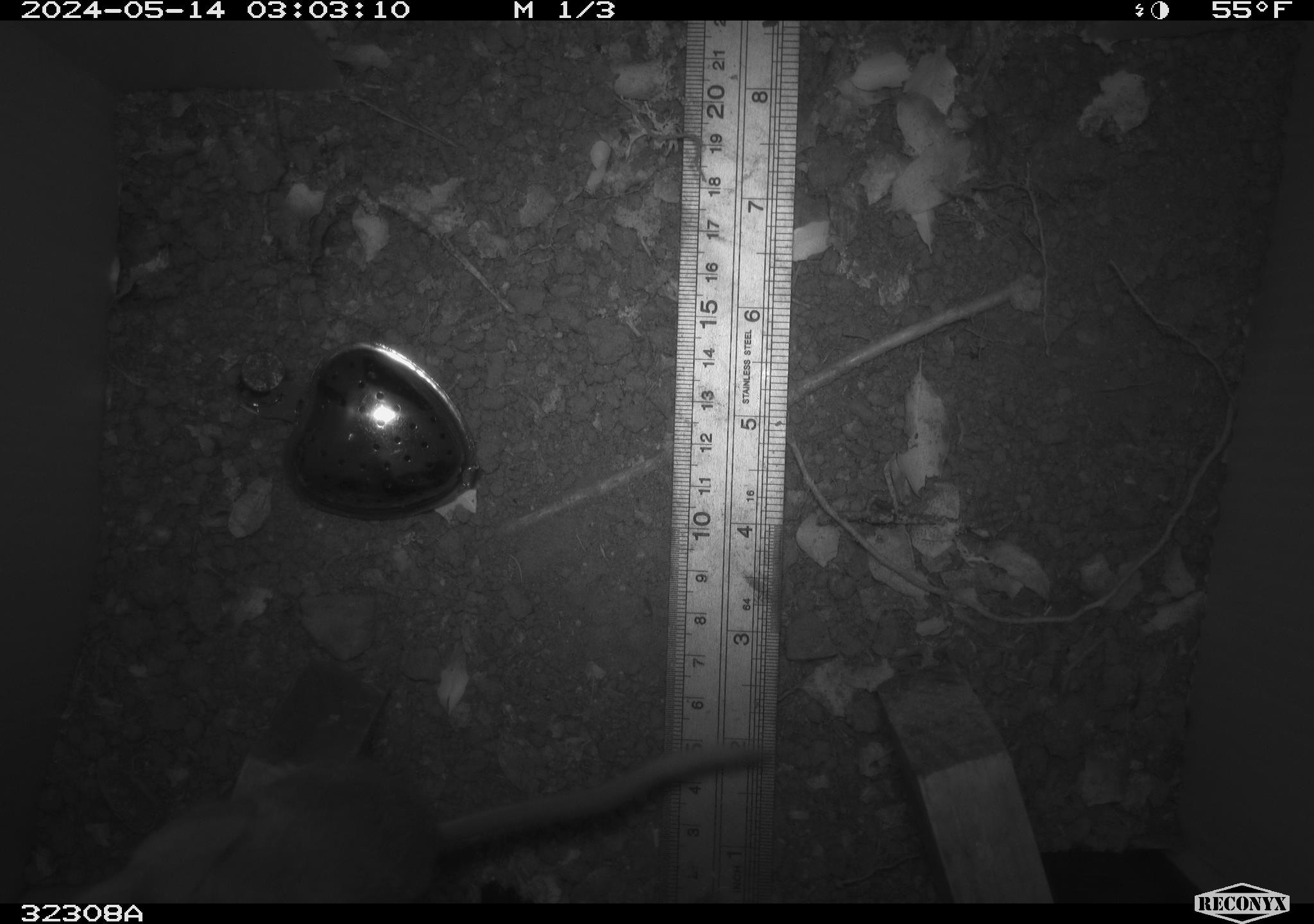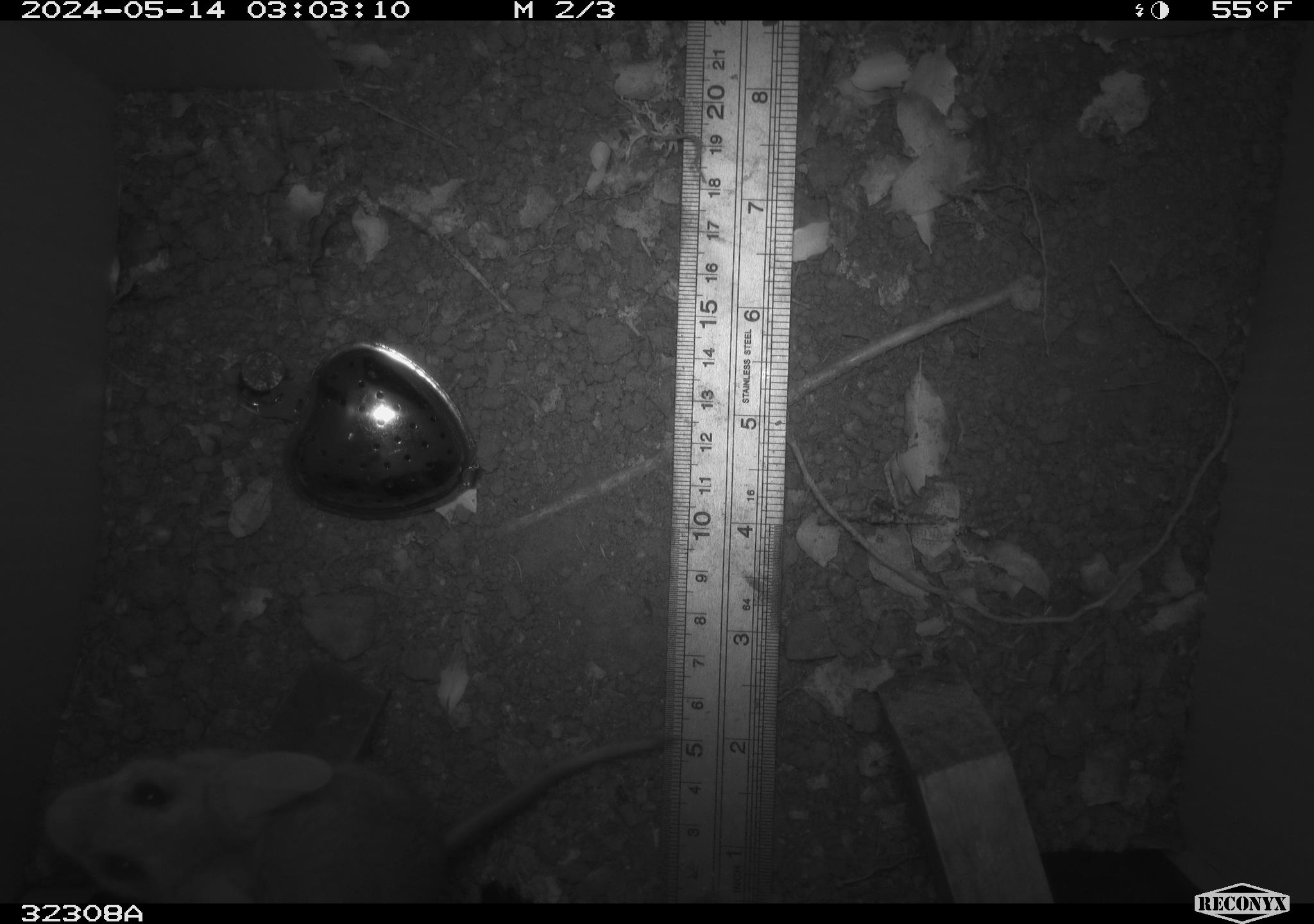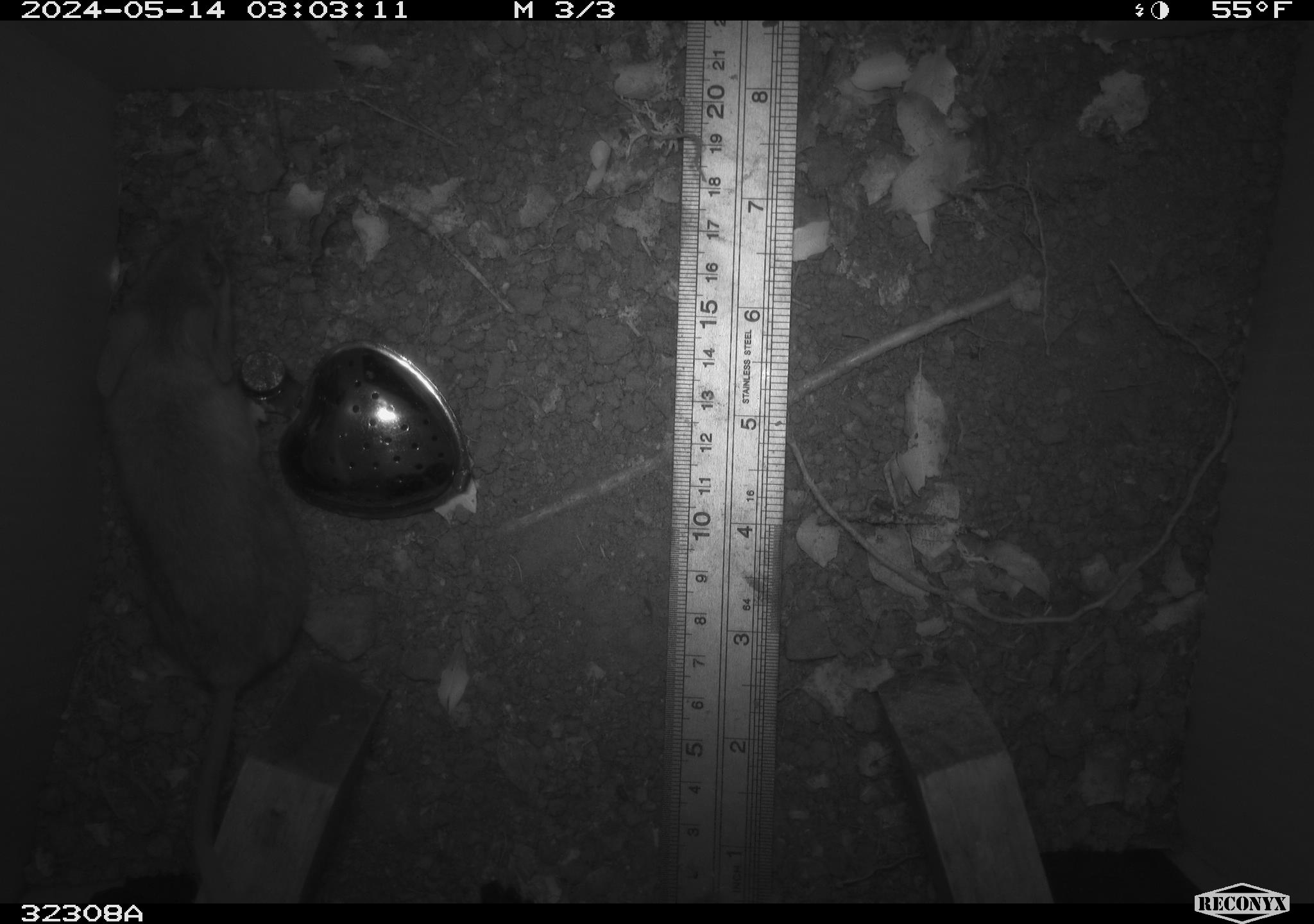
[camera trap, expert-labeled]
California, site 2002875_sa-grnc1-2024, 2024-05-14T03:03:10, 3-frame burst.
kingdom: Animalia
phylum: Chordata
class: Mammalia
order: Rodentia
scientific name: Rodentia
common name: rodent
Rodent (Rodentia).